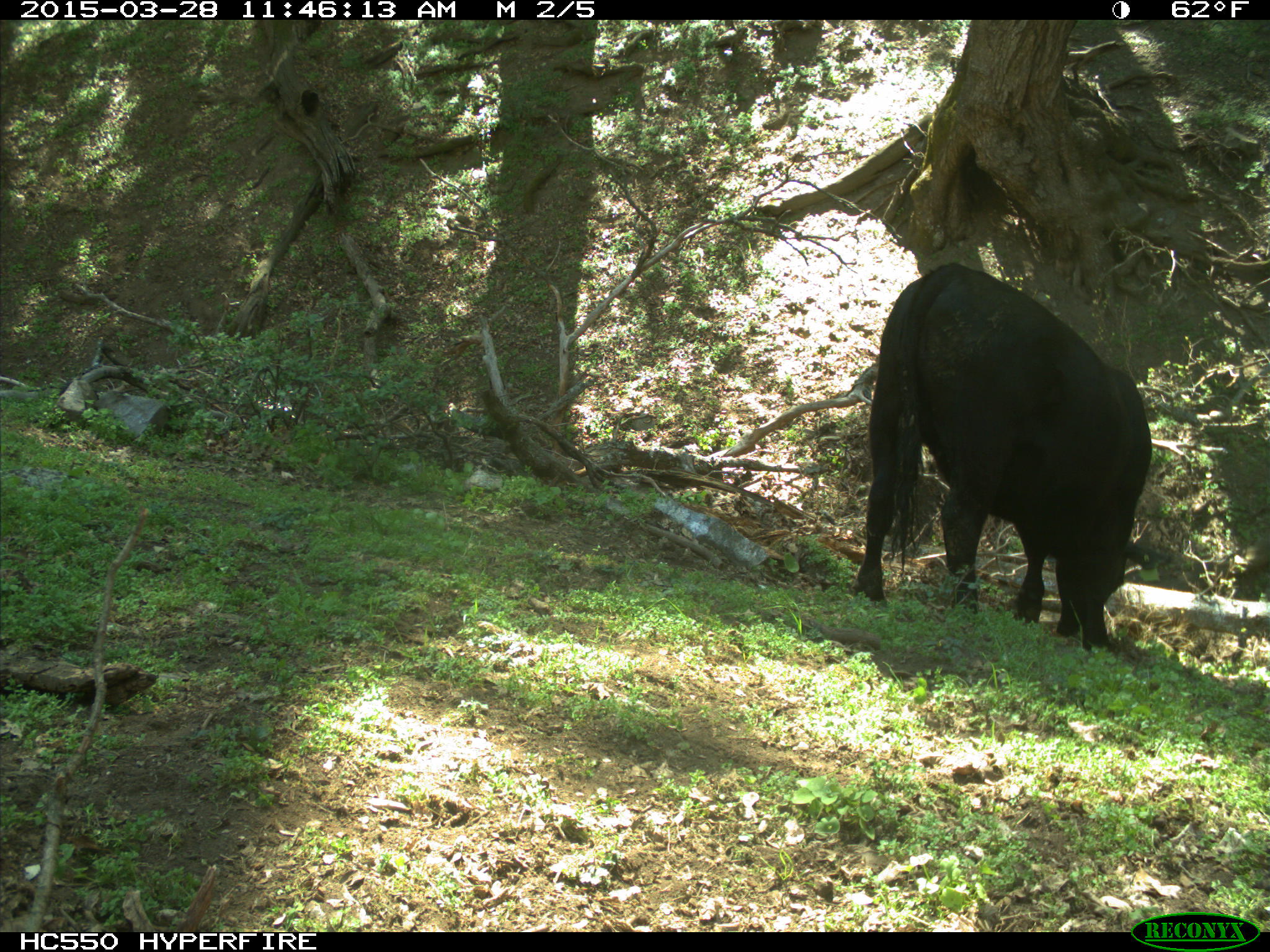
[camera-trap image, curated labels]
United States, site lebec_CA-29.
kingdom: Animalia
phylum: Chordata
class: Mammalia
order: Artiodactyla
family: Bovidae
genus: Bos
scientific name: Bos taurus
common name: domestic cow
Bos taurus (domestic cow).